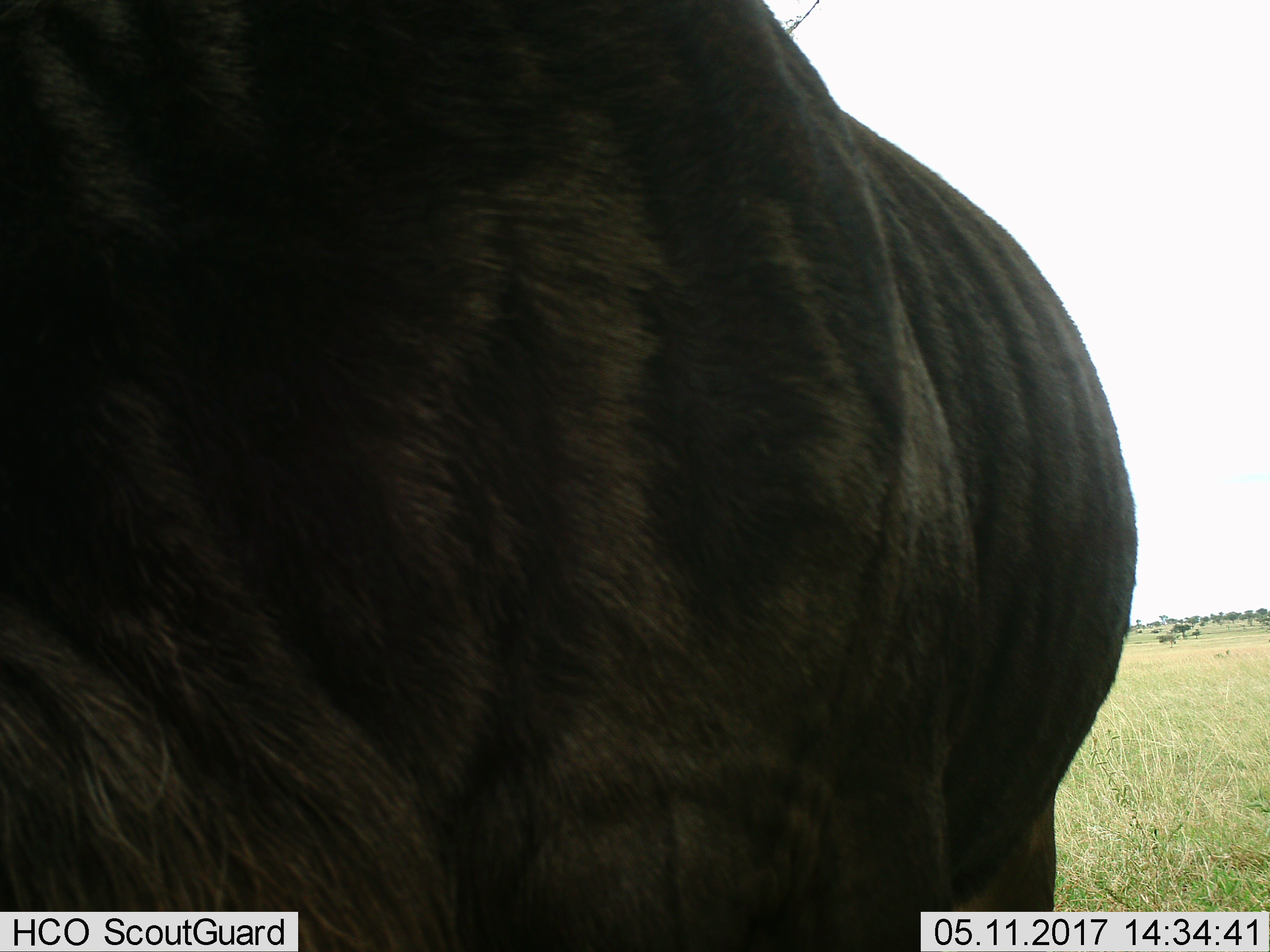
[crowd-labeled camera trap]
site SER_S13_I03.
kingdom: Animalia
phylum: Chordata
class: Mammalia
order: Artiodactyla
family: Bovidae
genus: Connochaetes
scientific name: Connochaetes taurinus taurinus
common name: blue wildebeest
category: wildebeestblue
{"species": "wildebeestblue (blue wildebeest) (Connochaetes taurinus taurinus)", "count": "1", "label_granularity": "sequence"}